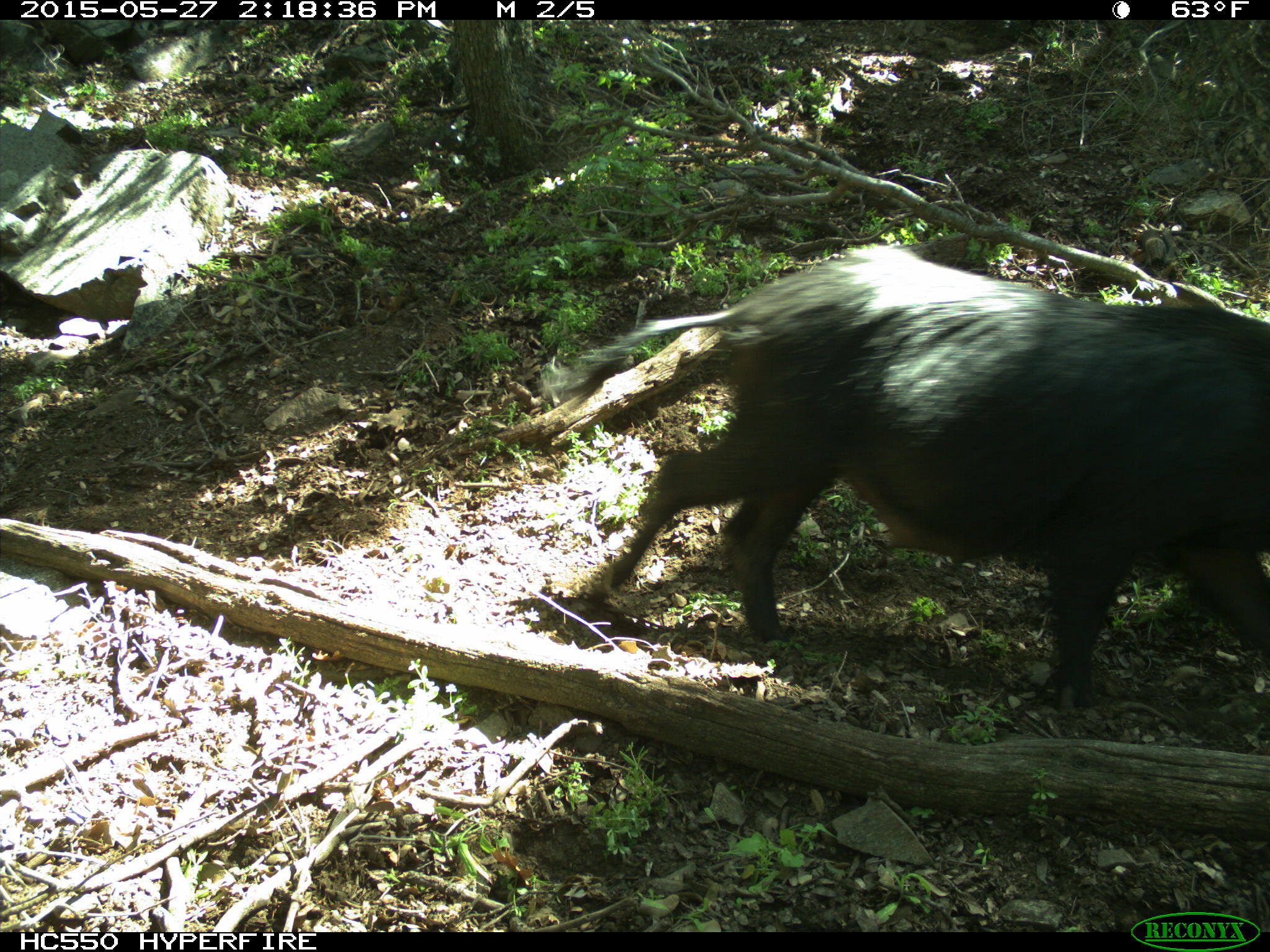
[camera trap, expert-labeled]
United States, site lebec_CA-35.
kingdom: Animalia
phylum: Chordata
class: Mammalia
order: Artiodactyla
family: Suidae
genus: Sus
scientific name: Sus scrofa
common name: wild boar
Sus scrofa (wild boar).